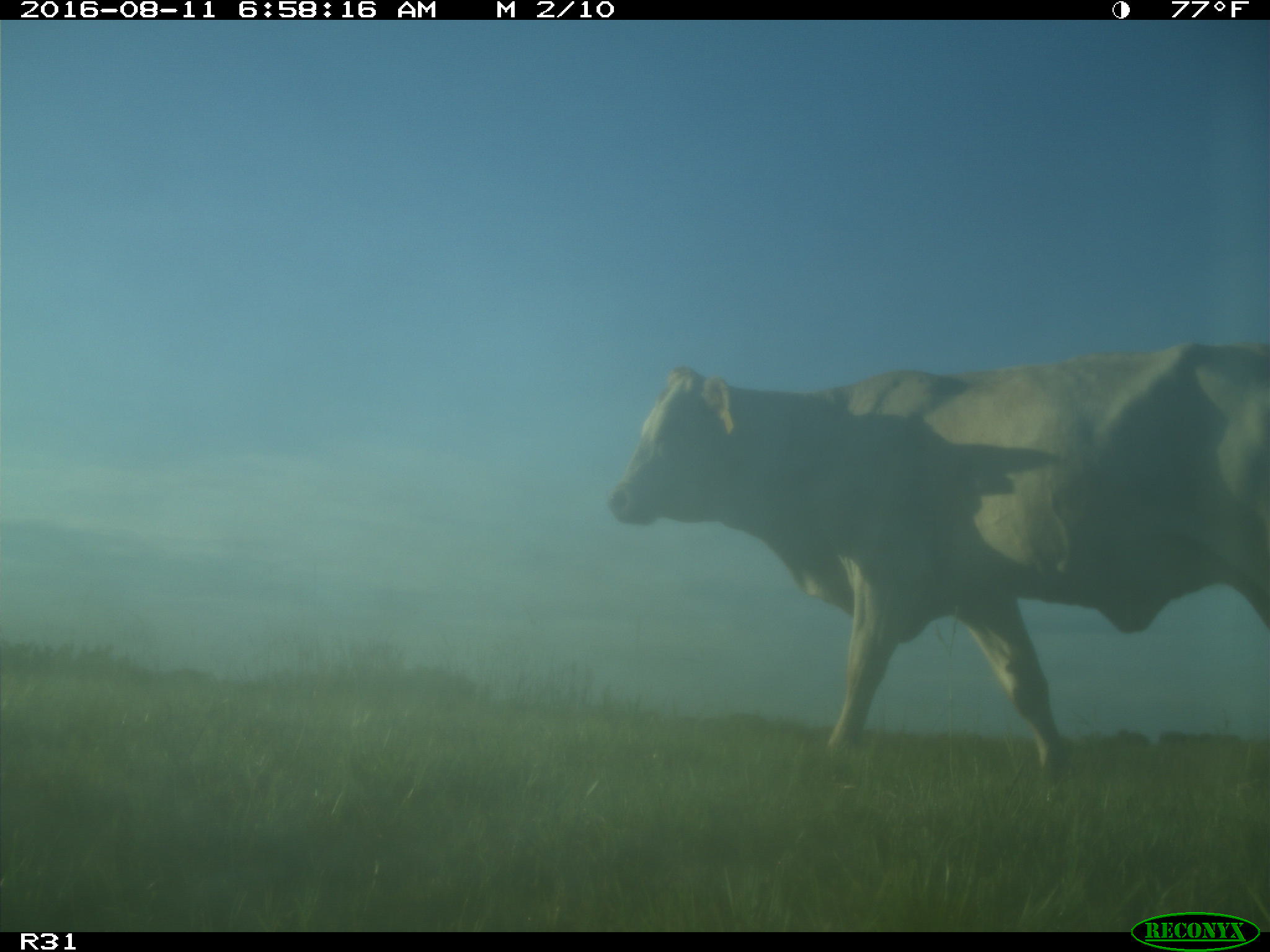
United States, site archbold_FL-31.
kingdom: Animalia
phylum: Chordata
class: Mammalia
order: Artiodactyla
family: Bovidae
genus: Bos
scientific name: Bos taurus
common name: domestic cow